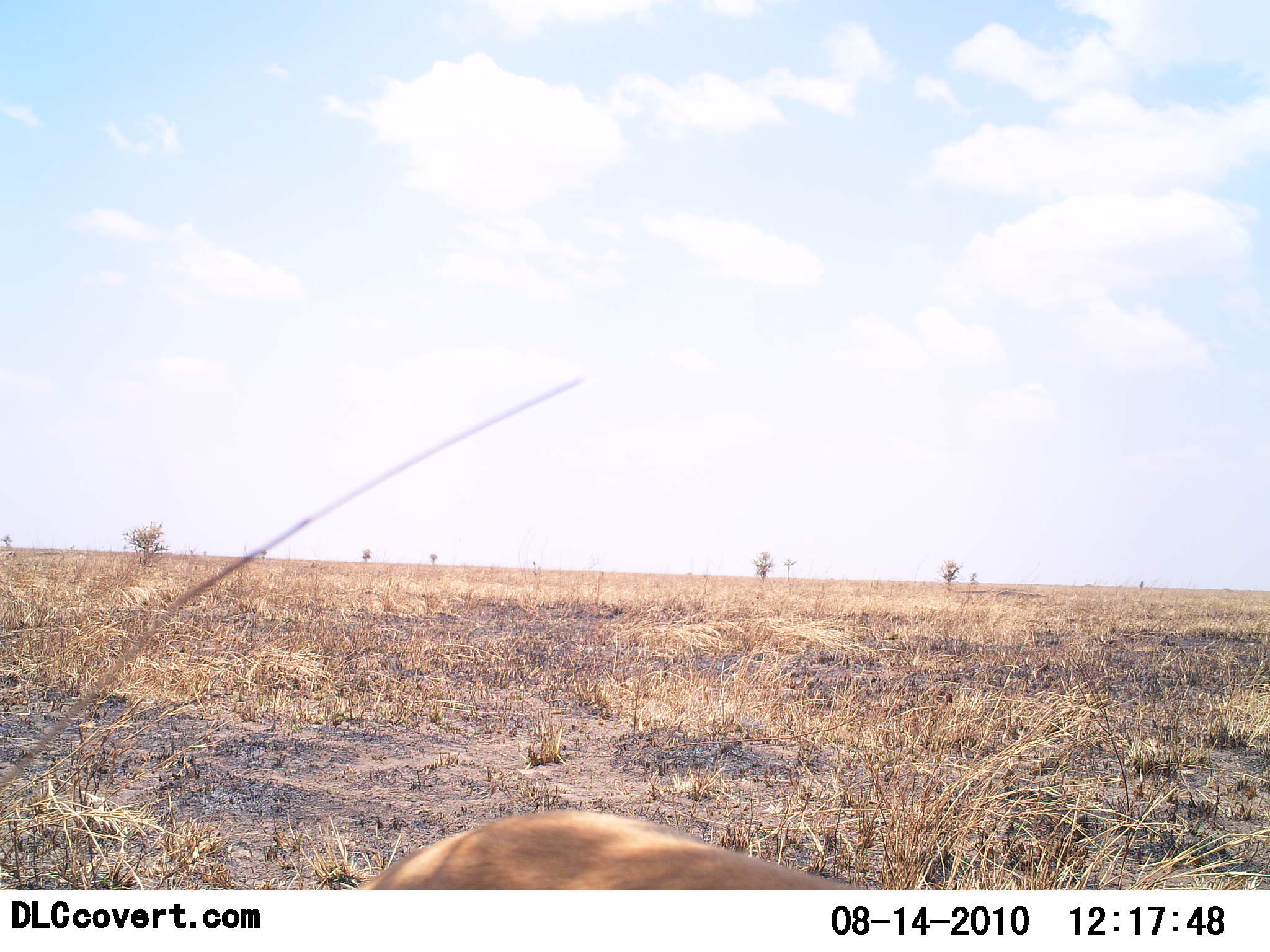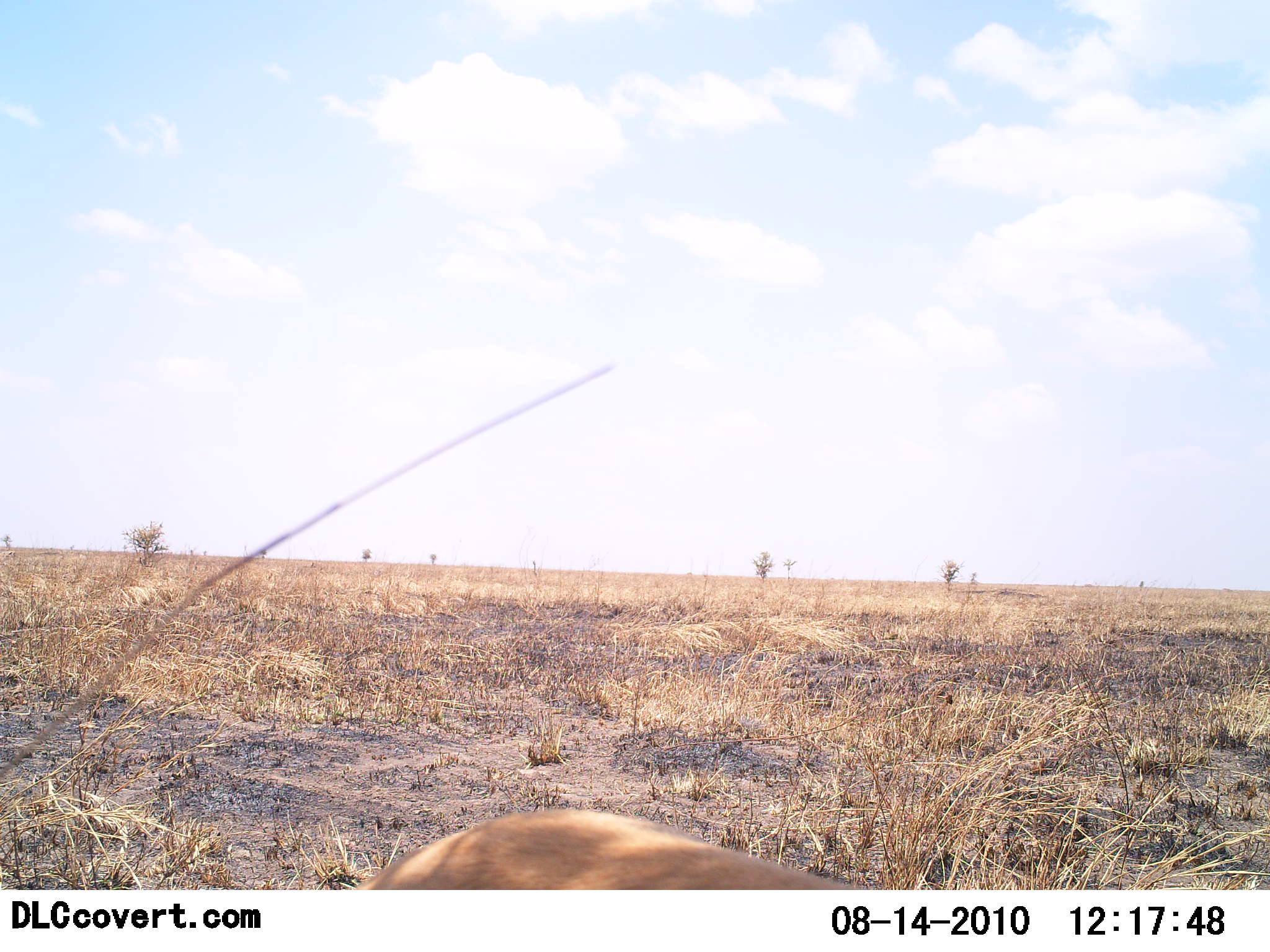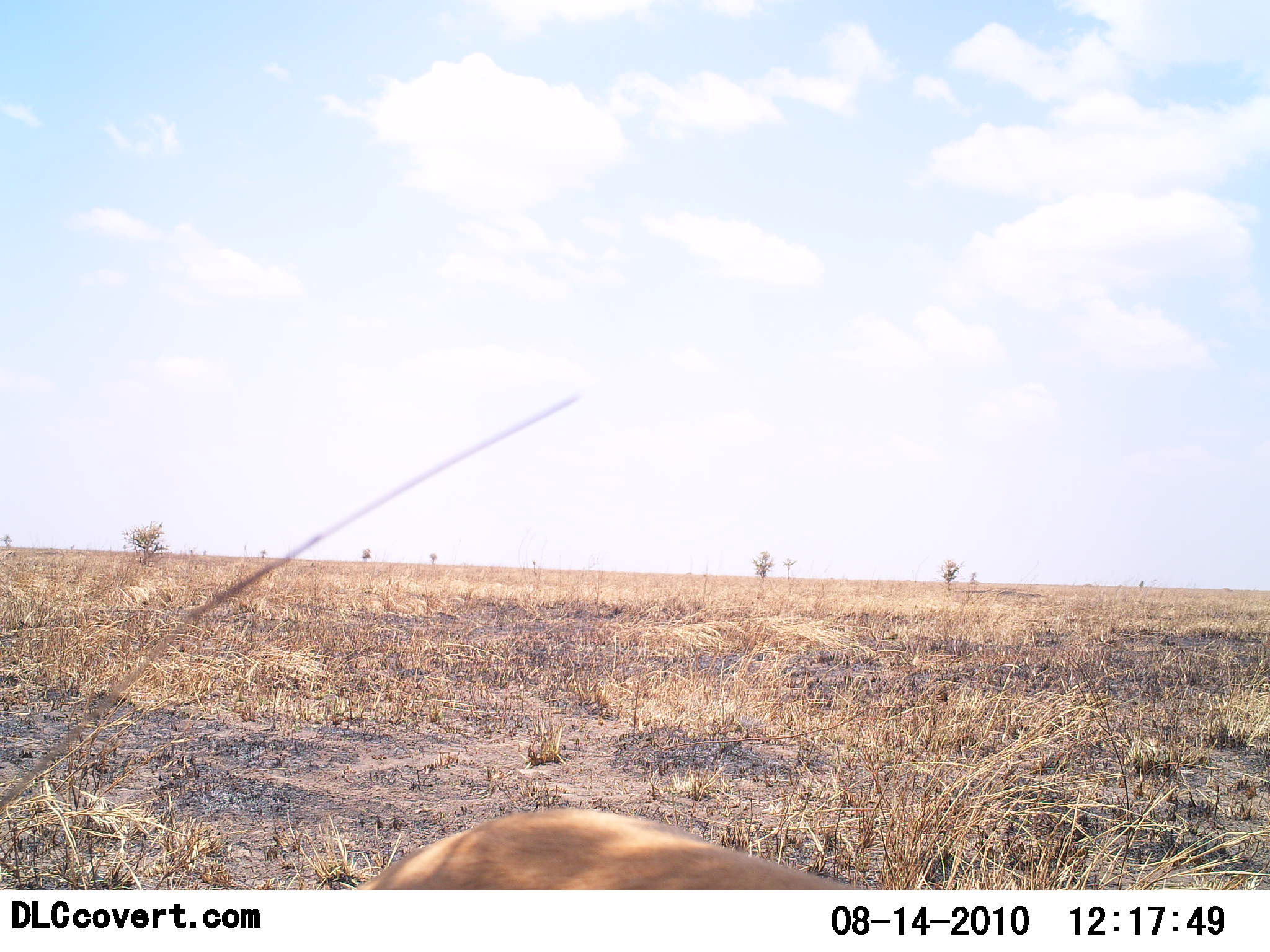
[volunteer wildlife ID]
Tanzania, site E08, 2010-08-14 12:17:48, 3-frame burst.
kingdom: Animalia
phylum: Chordata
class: Mammalia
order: Carnivora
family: Felidae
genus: Panthera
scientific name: Panthera leo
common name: lion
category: lionfemale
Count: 1.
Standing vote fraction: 0%.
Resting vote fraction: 100%.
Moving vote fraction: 0%.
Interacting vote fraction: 0%.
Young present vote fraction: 0%.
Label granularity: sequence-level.